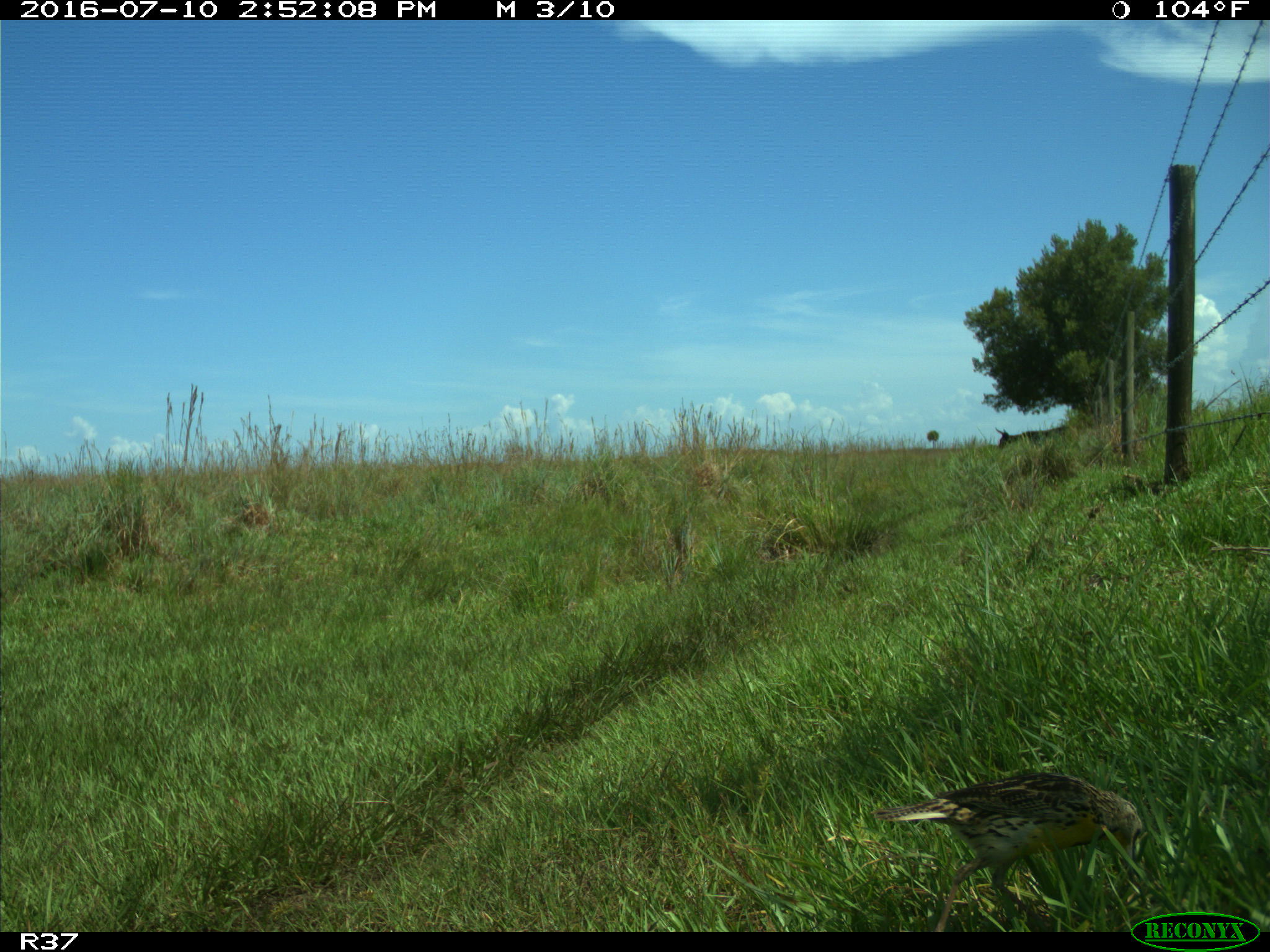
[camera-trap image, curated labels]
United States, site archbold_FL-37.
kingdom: Animalia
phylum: Chordata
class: Aves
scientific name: Aves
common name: birds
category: unidentified bird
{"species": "unidentified bird (birds) (Aves)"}